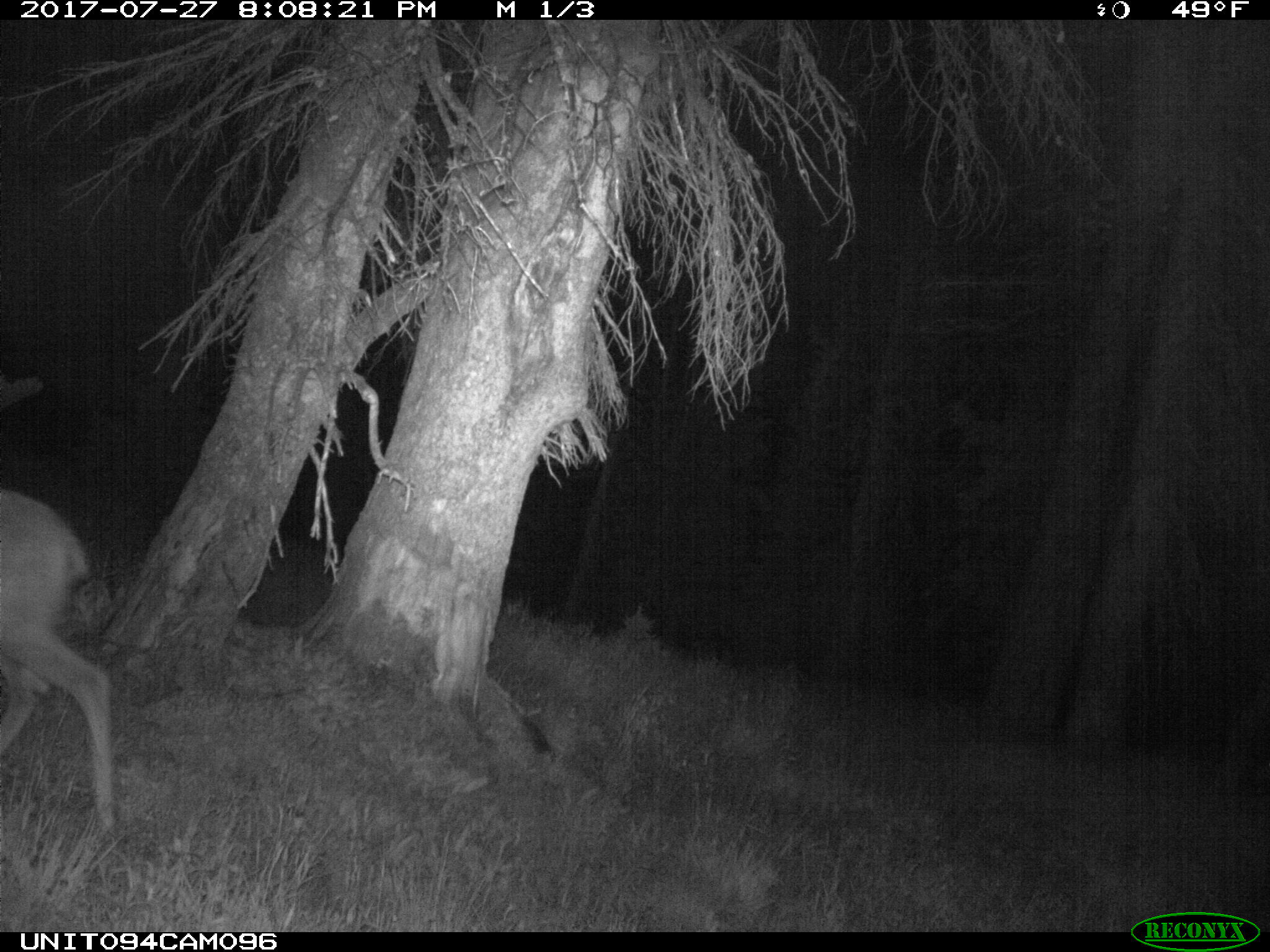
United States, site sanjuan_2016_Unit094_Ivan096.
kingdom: Animalia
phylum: Chordata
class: Mammalia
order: Artiodactyla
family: Cervidae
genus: Odocoileus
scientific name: Odocoileus hemionus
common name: mule deer